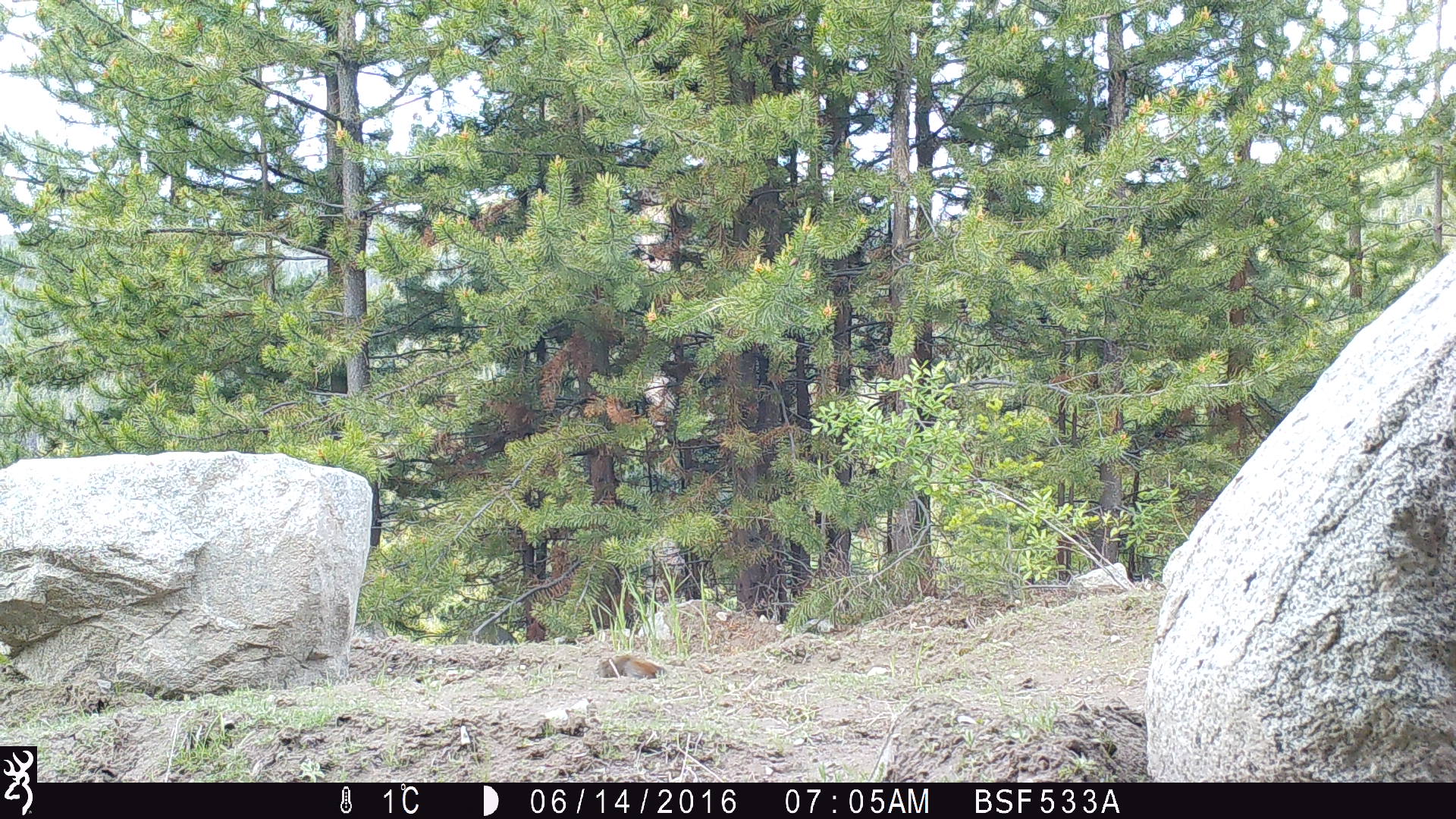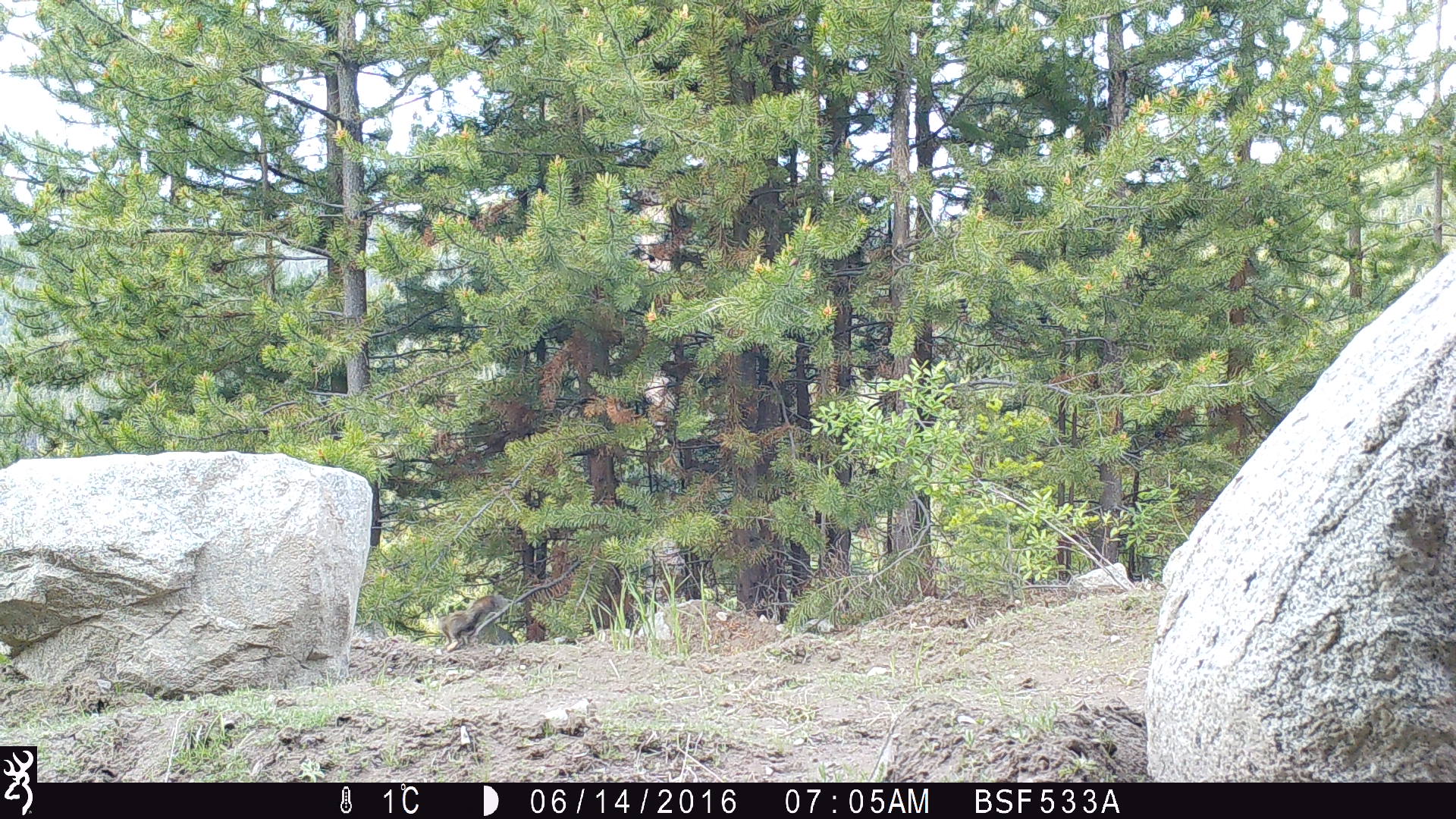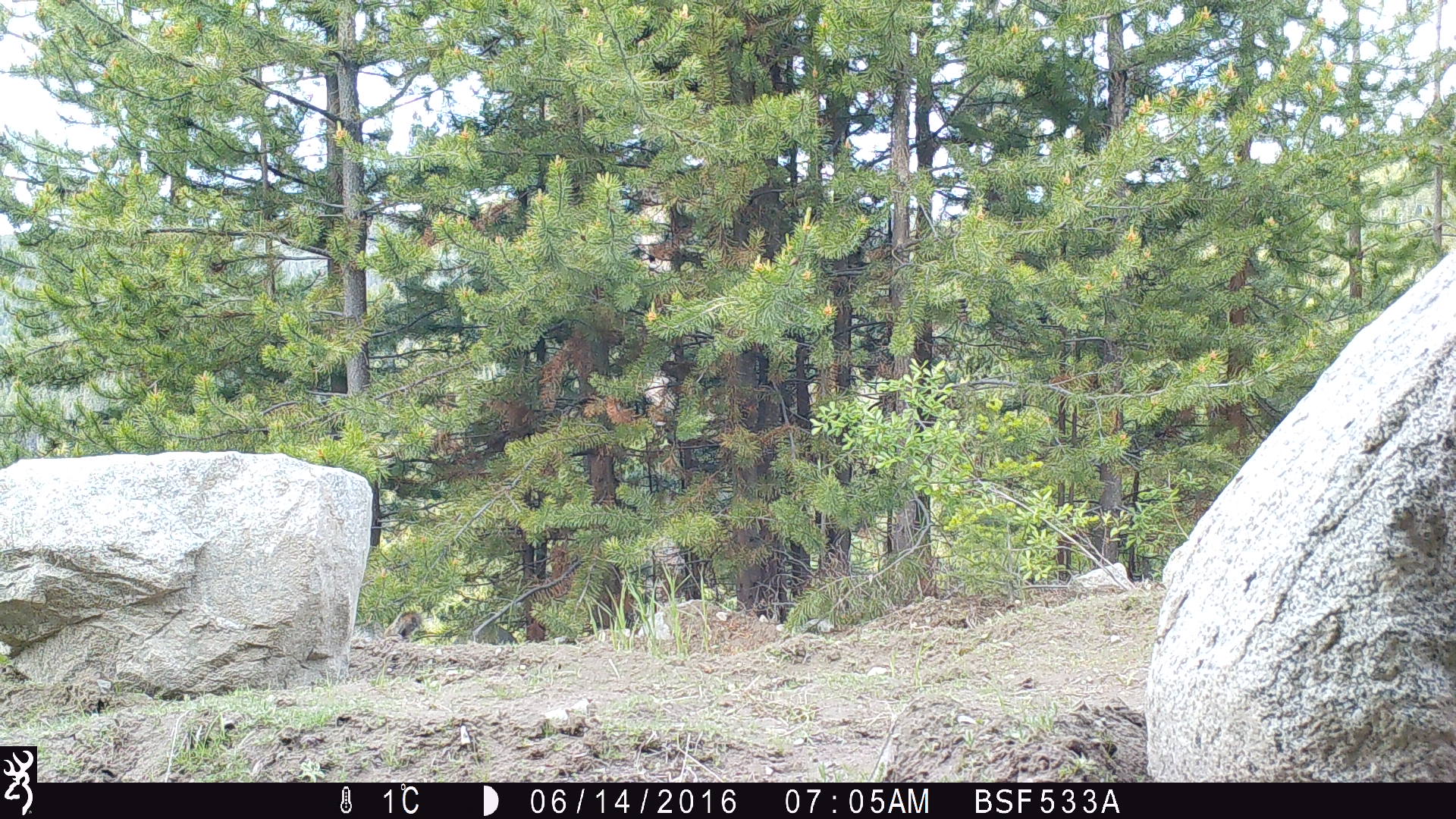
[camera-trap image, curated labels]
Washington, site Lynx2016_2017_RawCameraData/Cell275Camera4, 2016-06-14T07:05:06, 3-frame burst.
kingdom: Animalia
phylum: Chordata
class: Mammalia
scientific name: Mammalia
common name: small mammal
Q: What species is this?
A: Small mammal (Mammalia).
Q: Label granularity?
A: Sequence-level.